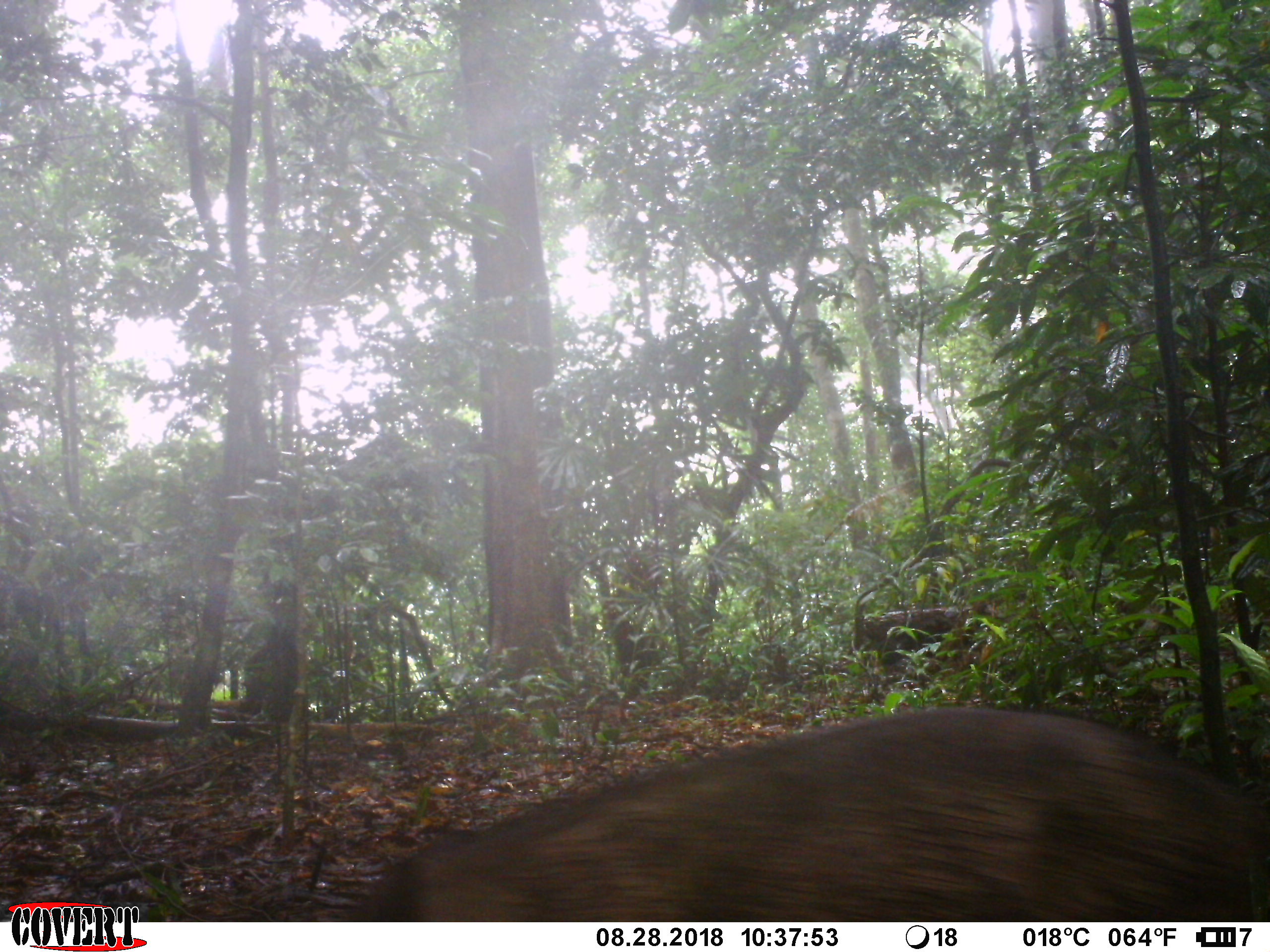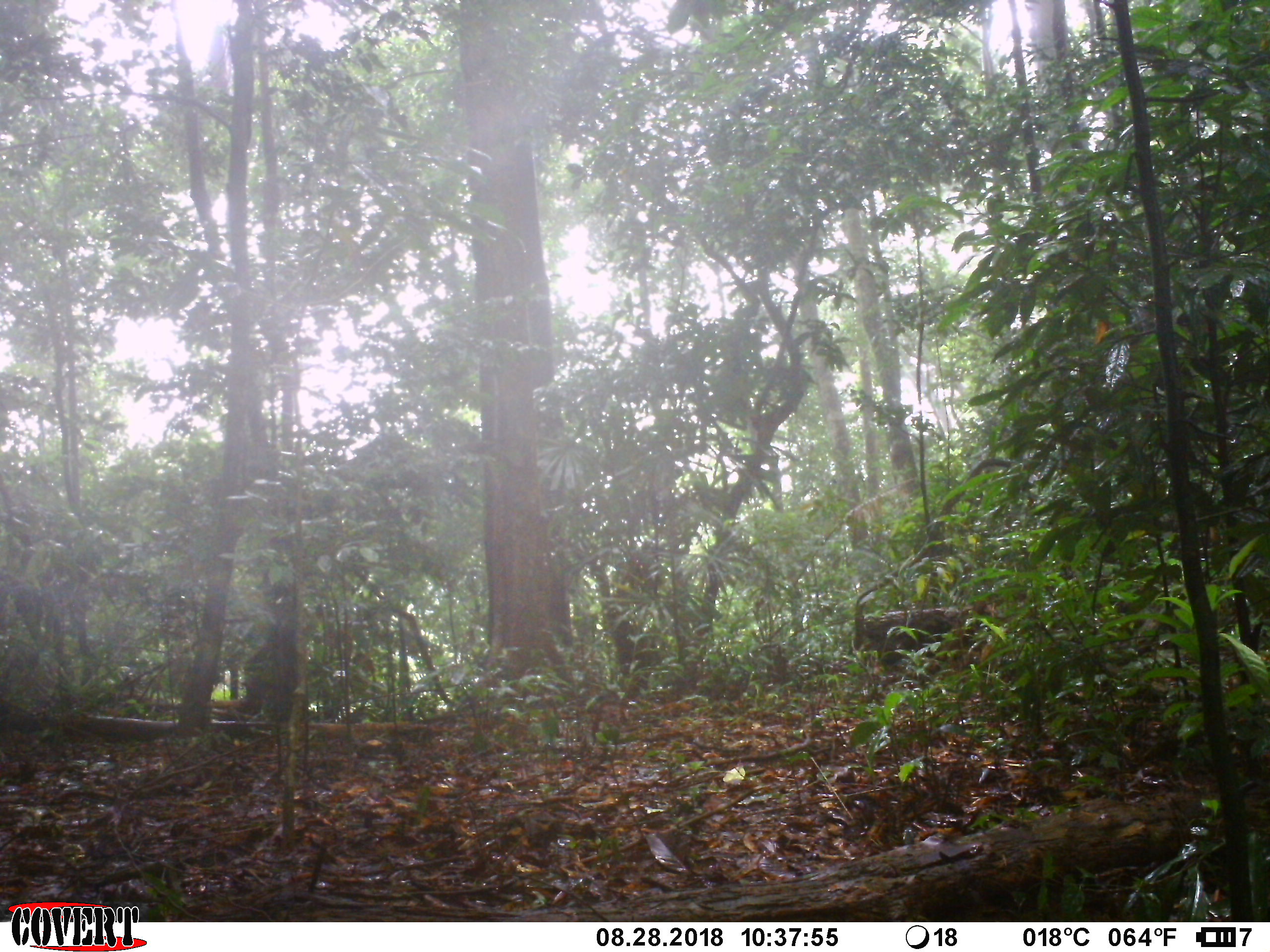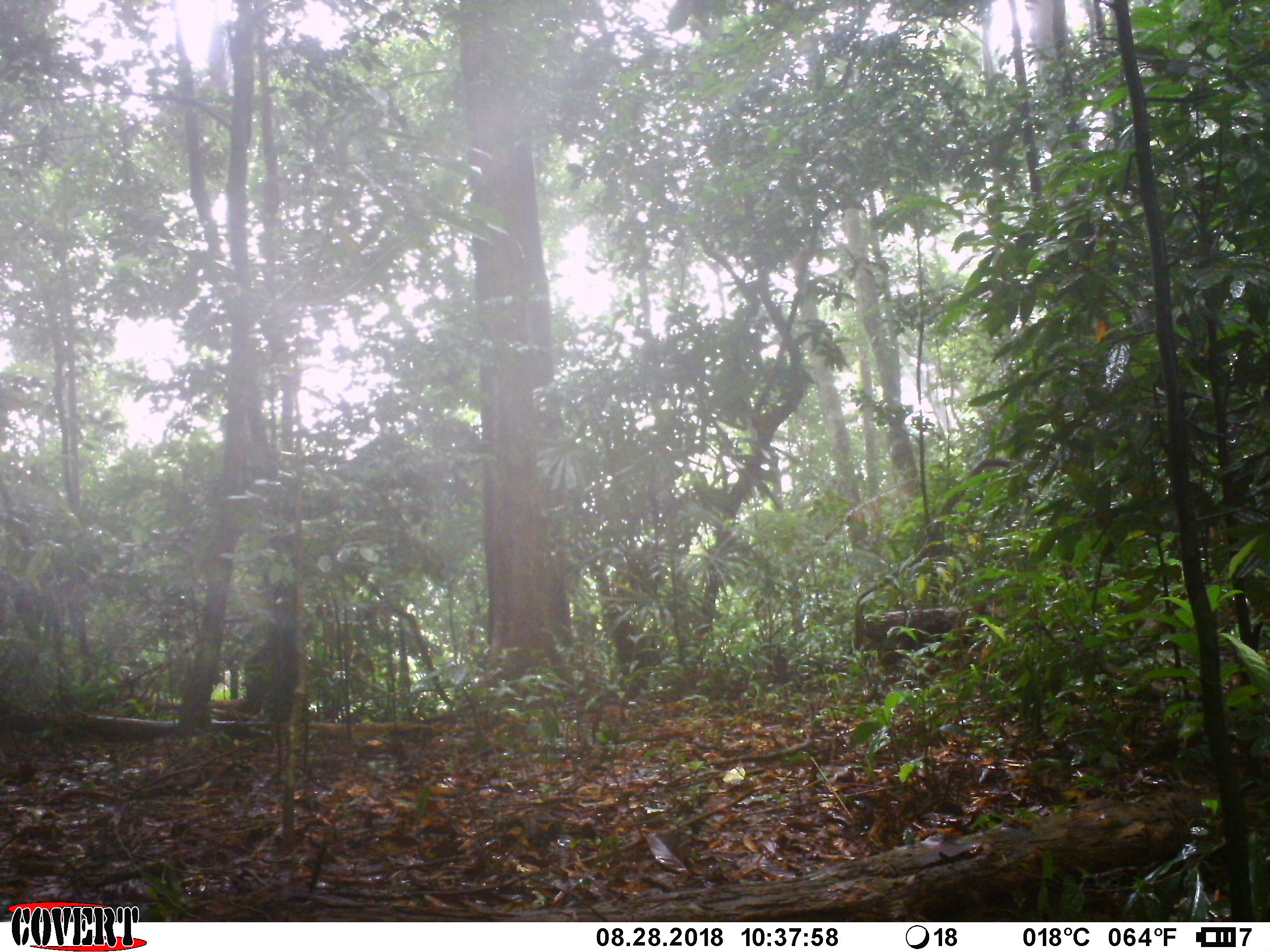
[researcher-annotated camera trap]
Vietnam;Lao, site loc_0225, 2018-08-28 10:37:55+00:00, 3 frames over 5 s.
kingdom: Animalia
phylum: Chordata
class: Mammalia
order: Artiodactyla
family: Suidae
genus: Sus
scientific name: Sus scrofa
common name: eurasian wild pig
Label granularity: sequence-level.